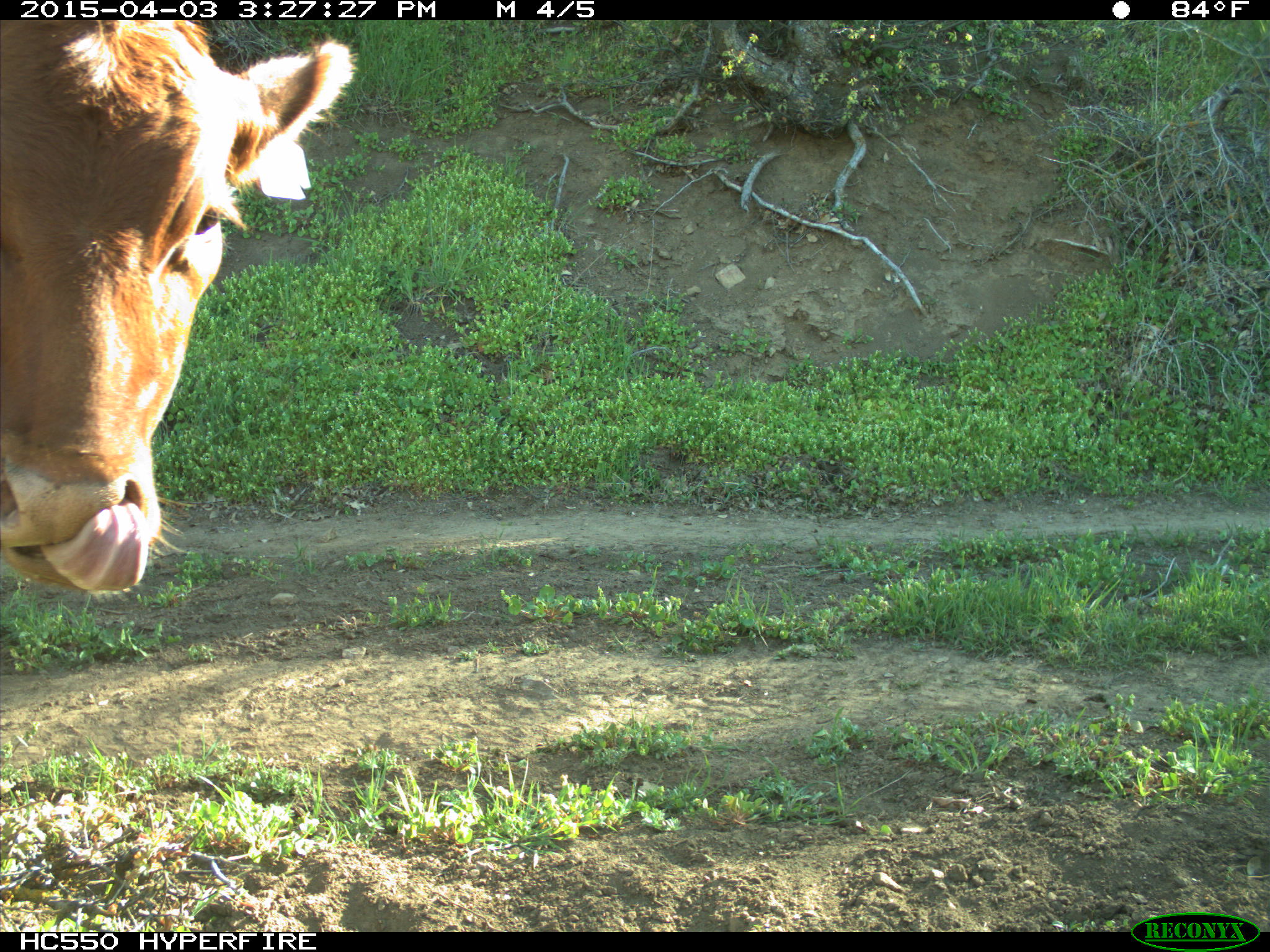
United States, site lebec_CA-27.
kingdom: Animalia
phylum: Chordata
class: Mammalia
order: Artiodactyla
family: Bovidae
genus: Bos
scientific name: Bos taurus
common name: domestic cow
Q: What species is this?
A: Bos taurus (domestic cow).